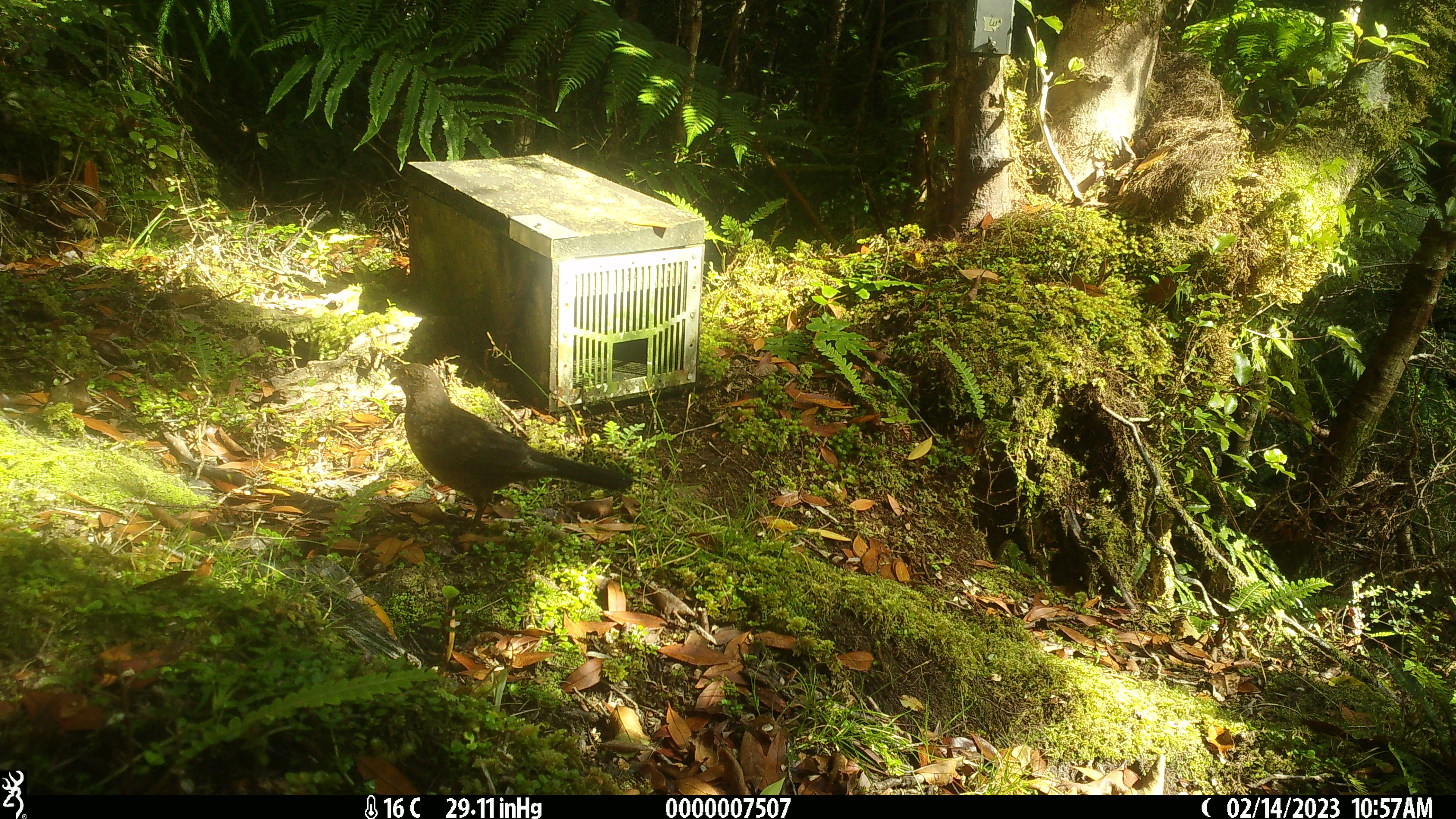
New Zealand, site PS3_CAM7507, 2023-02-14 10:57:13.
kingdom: Animalia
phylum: Chordata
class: Aves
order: Passeriformes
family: Turdidae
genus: Turdus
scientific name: Turdus merula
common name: eurasian blackbird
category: blackbird